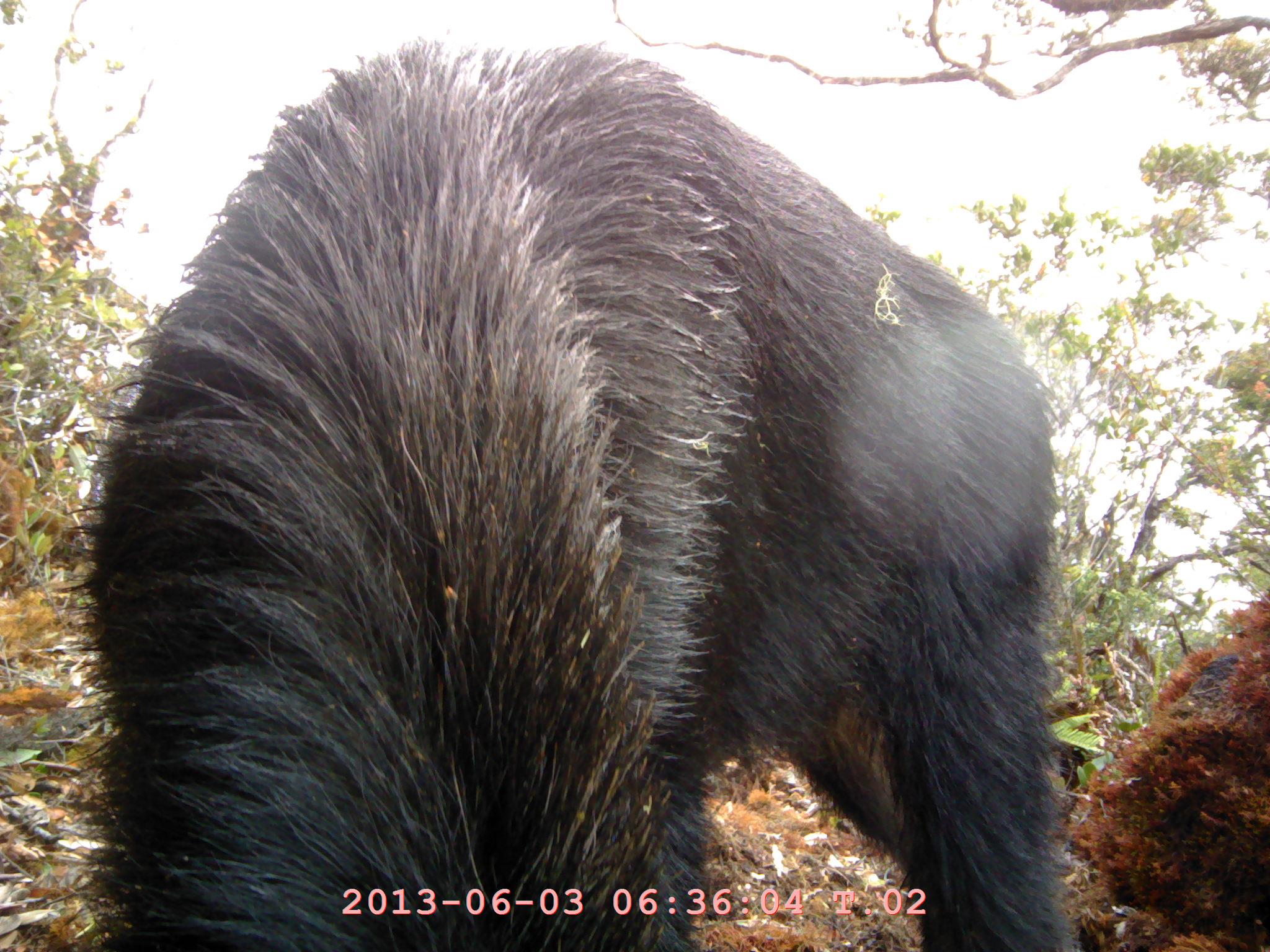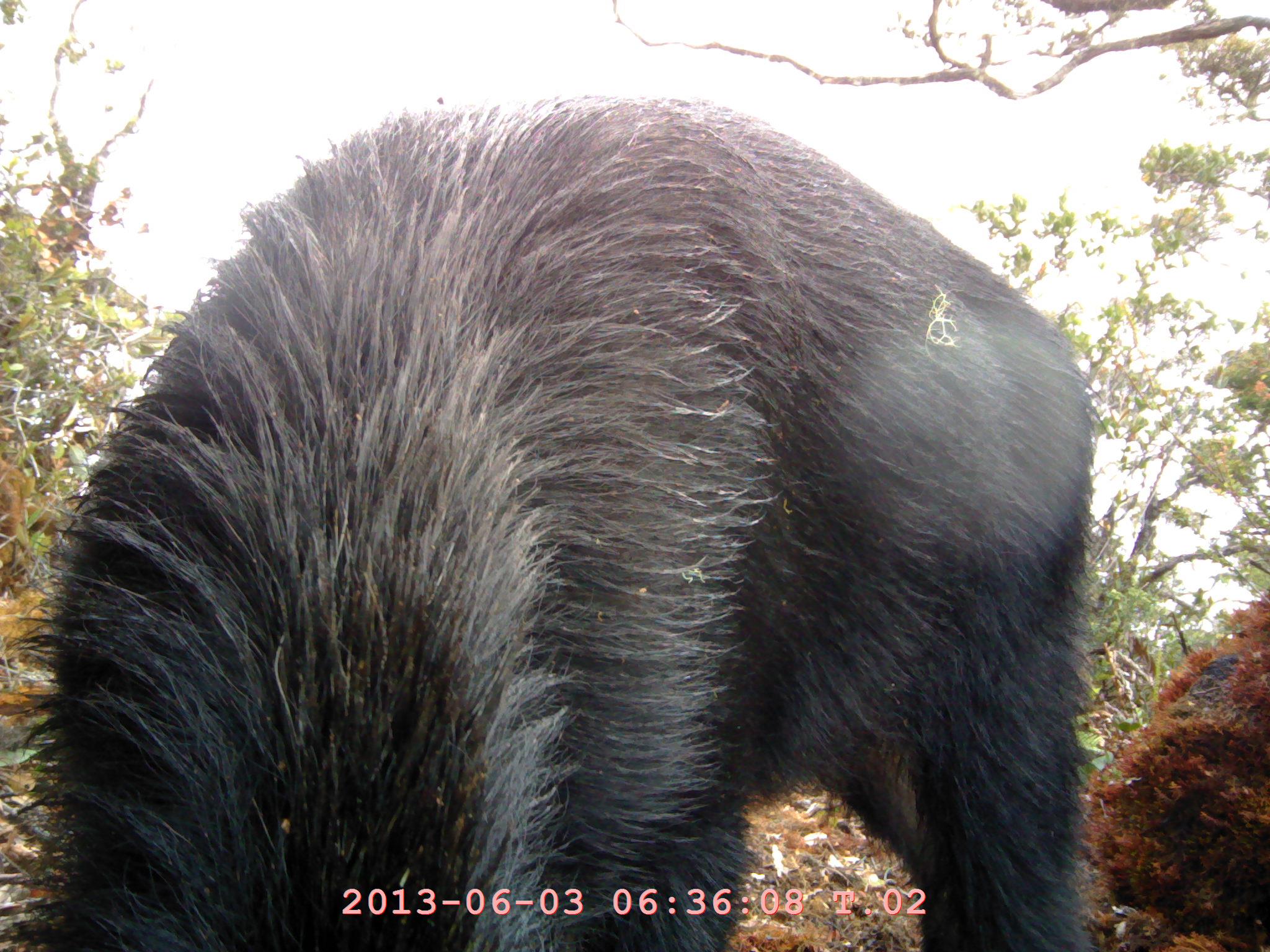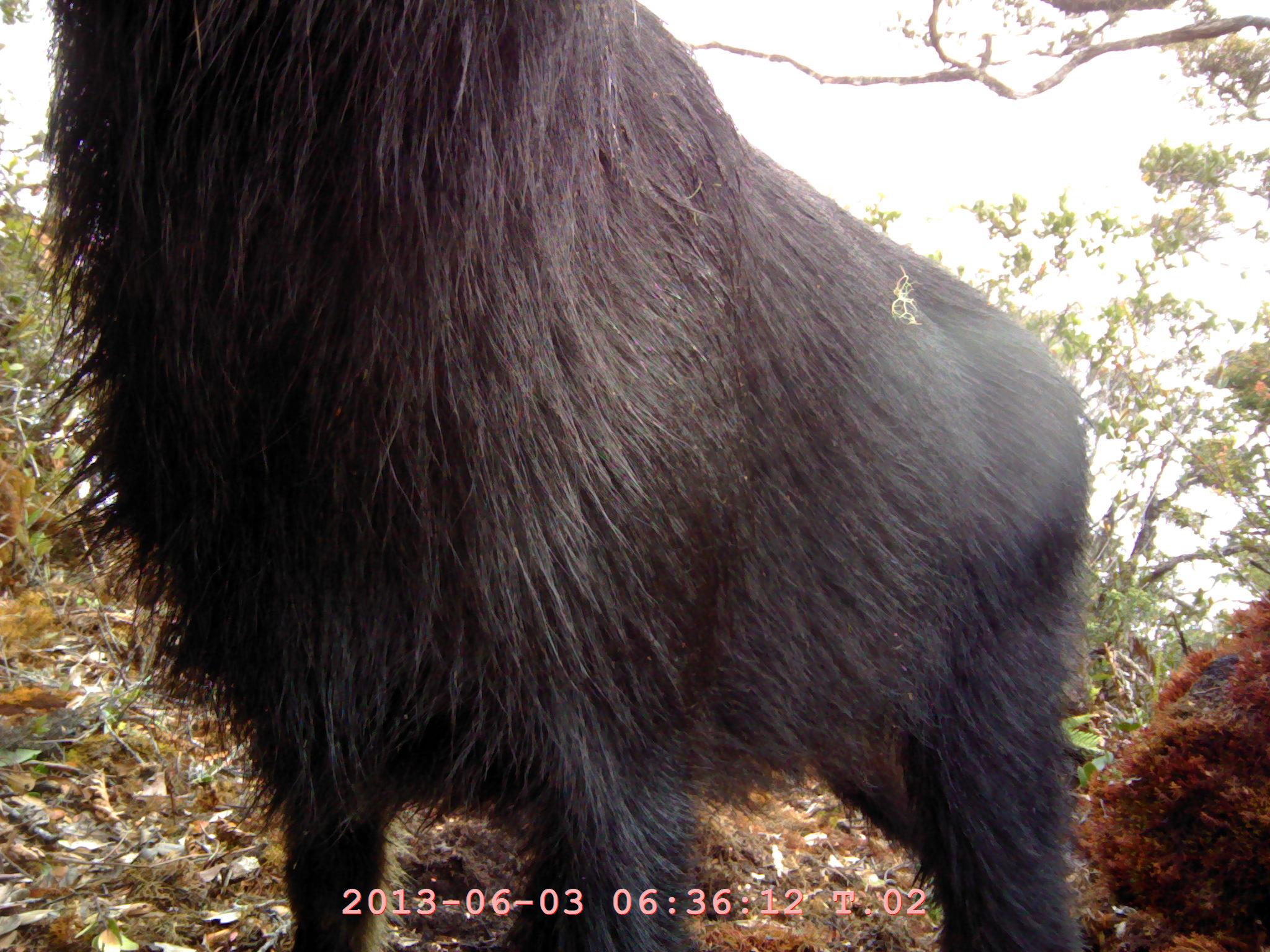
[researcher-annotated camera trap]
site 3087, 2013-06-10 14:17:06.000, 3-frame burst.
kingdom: Animalia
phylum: Chordata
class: Mammalia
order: Artiodactyla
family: Bovidae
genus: Capricornis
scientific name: Capricornis sumatraensis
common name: southern serow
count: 1